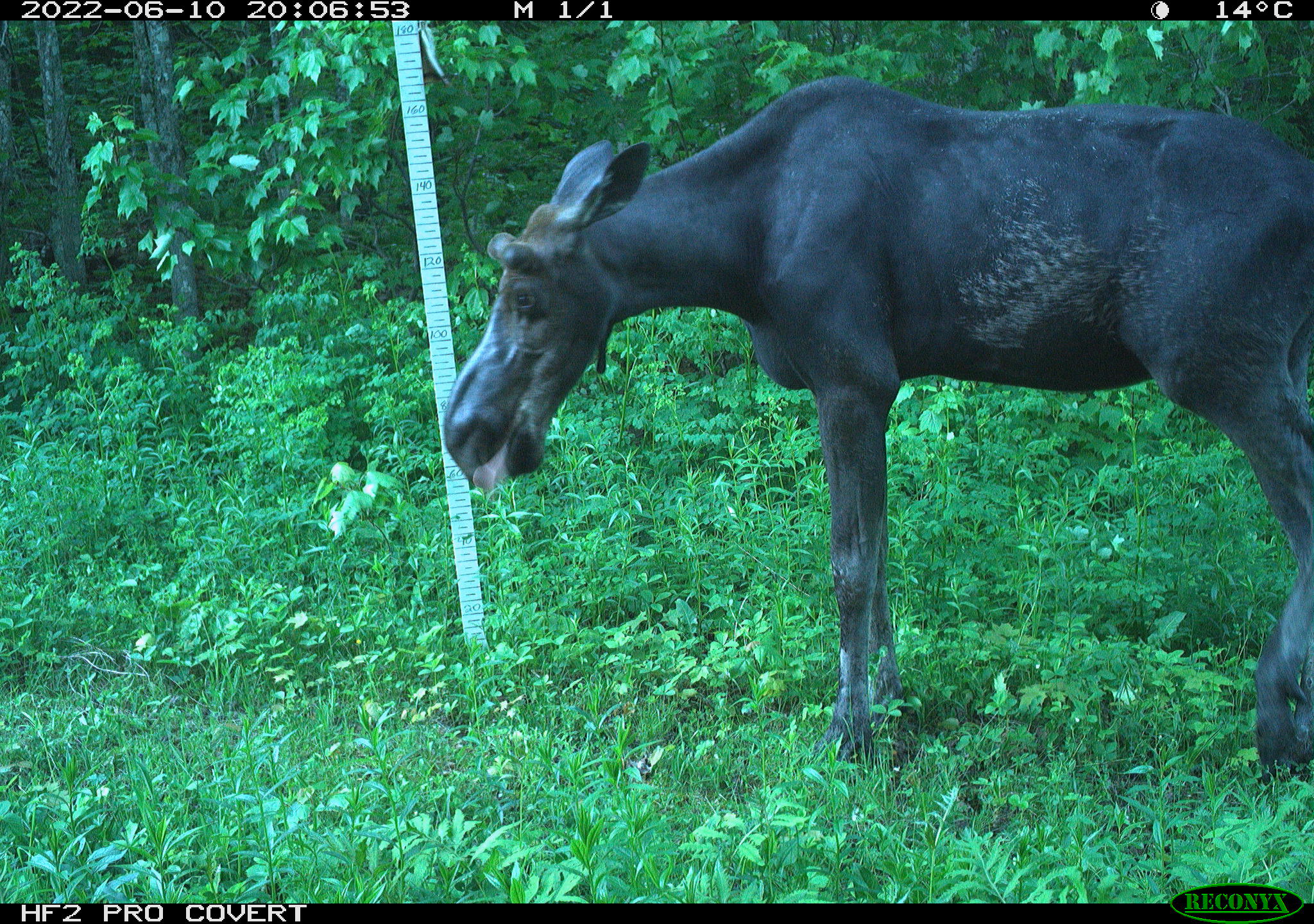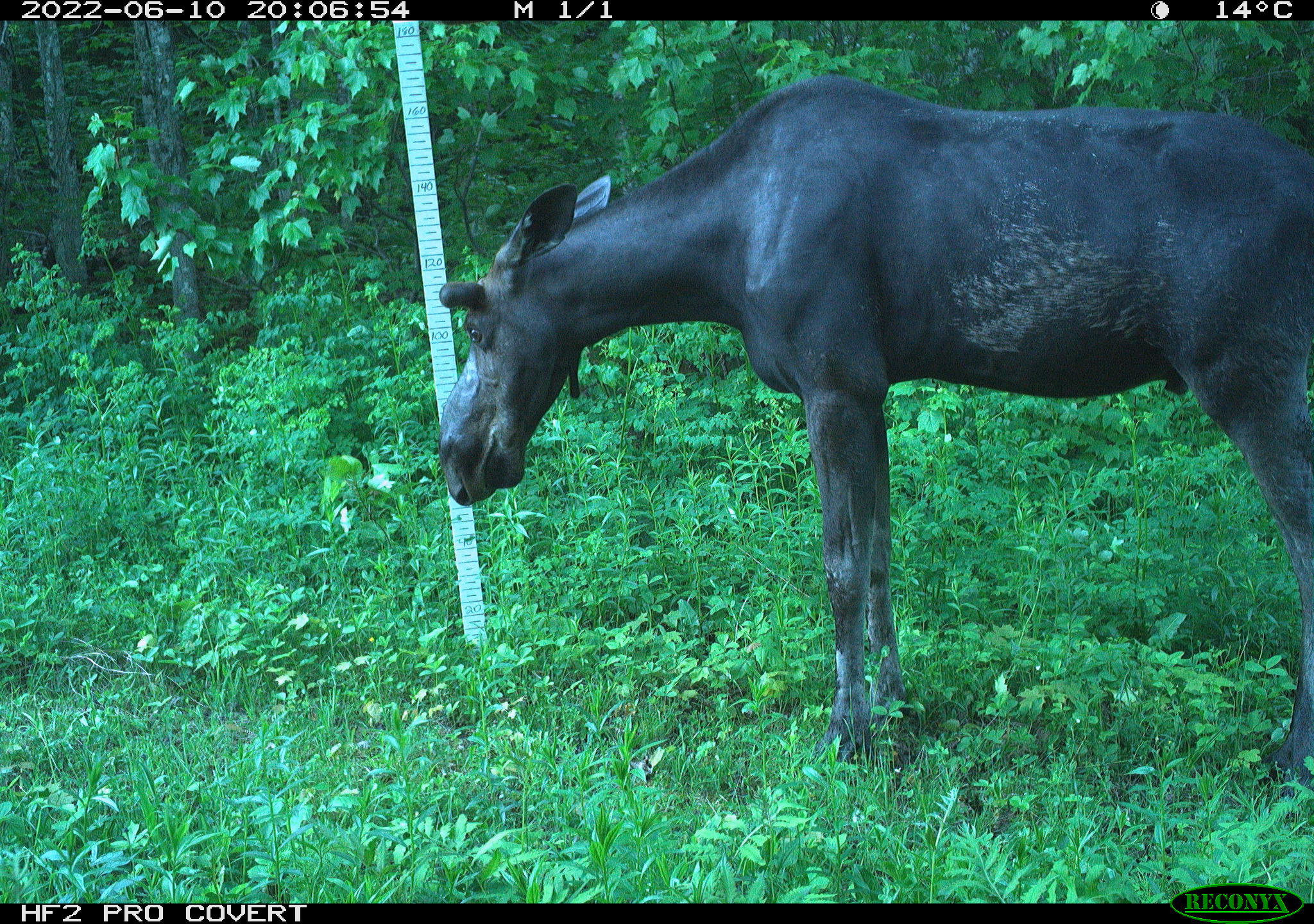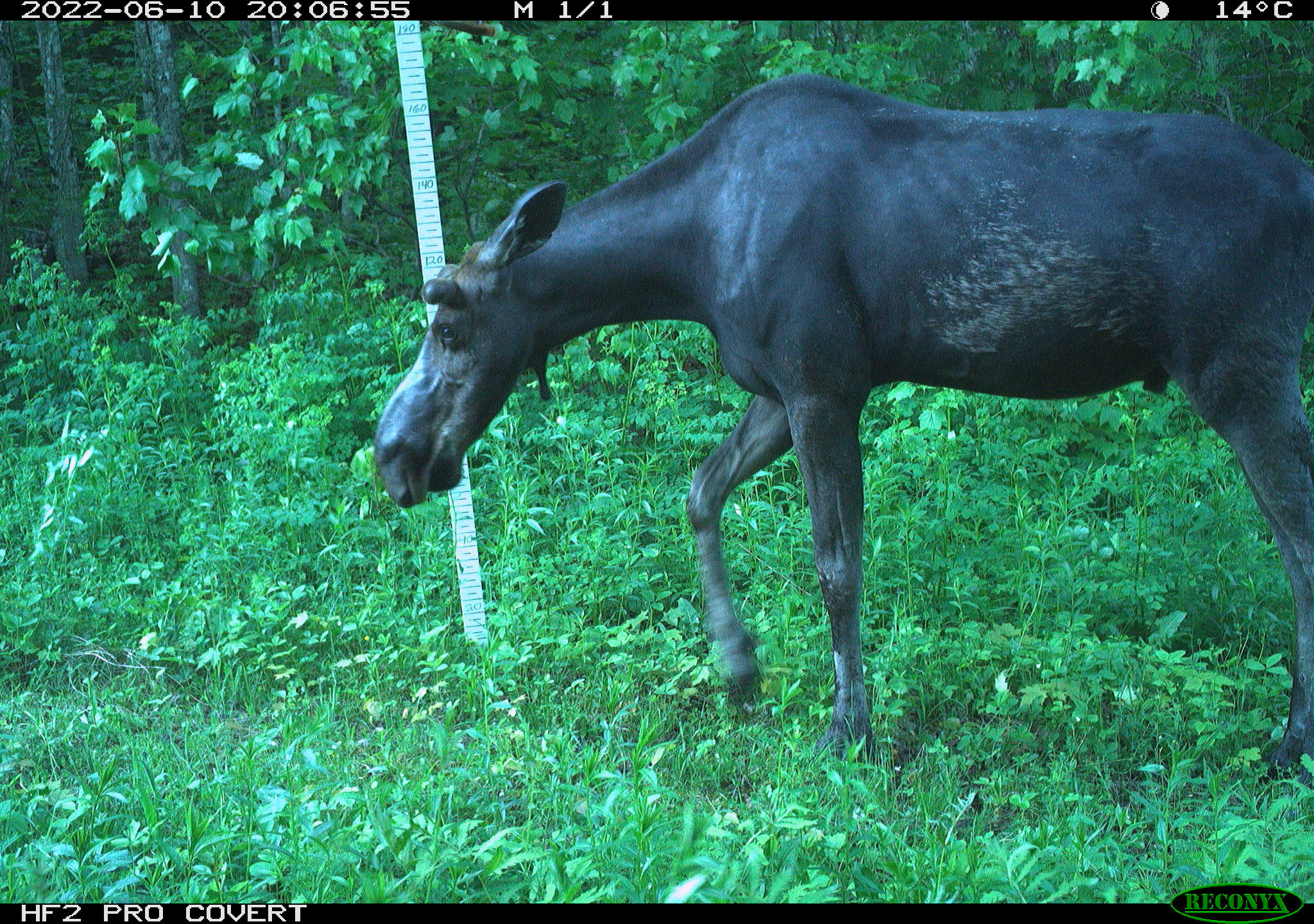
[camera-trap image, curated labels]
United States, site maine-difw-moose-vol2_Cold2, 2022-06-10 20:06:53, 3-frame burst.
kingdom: Animalia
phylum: Chordata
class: Mammalia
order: Artiodactyla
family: Cervidae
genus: Alces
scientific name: Alces alces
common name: moose